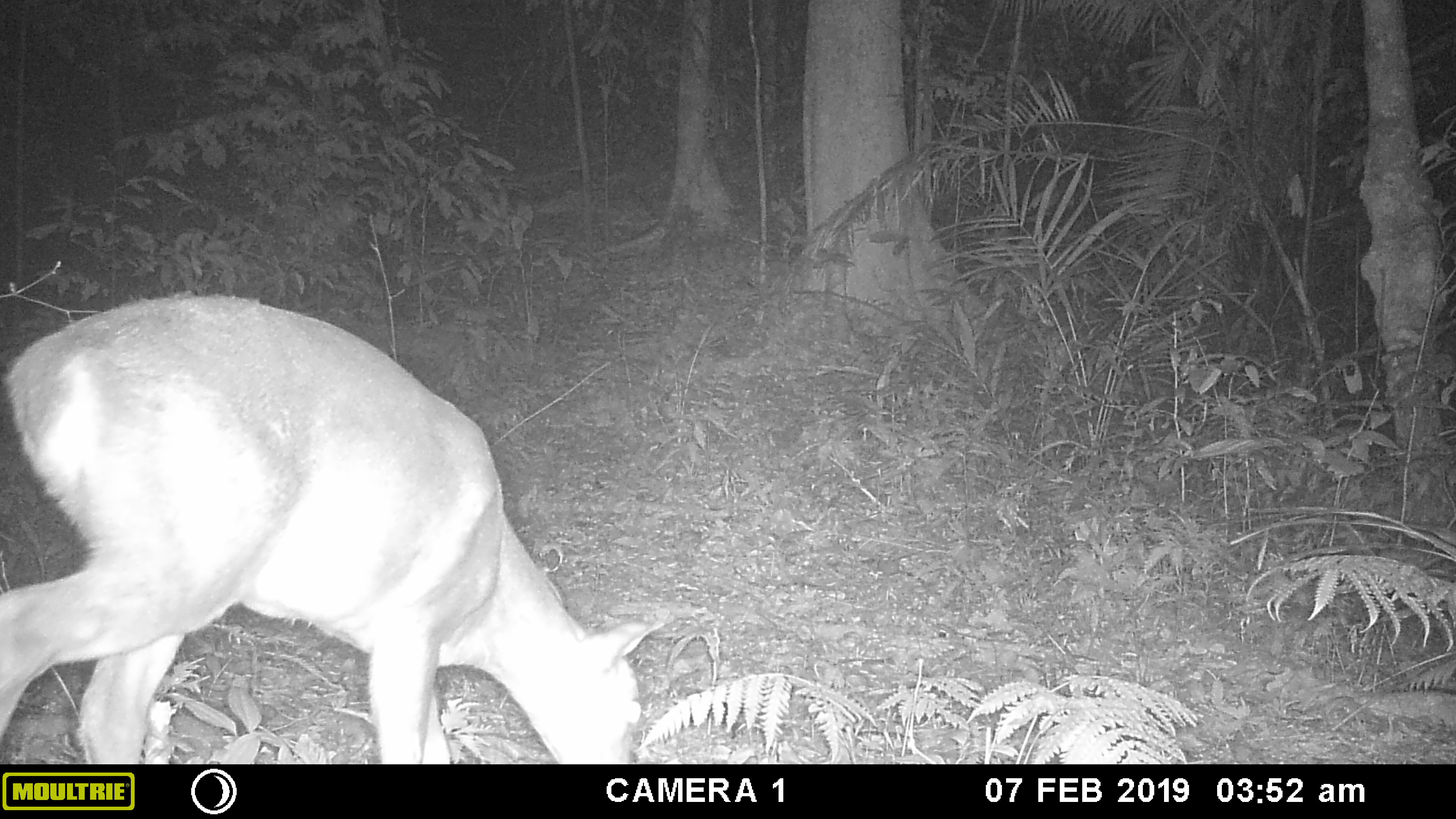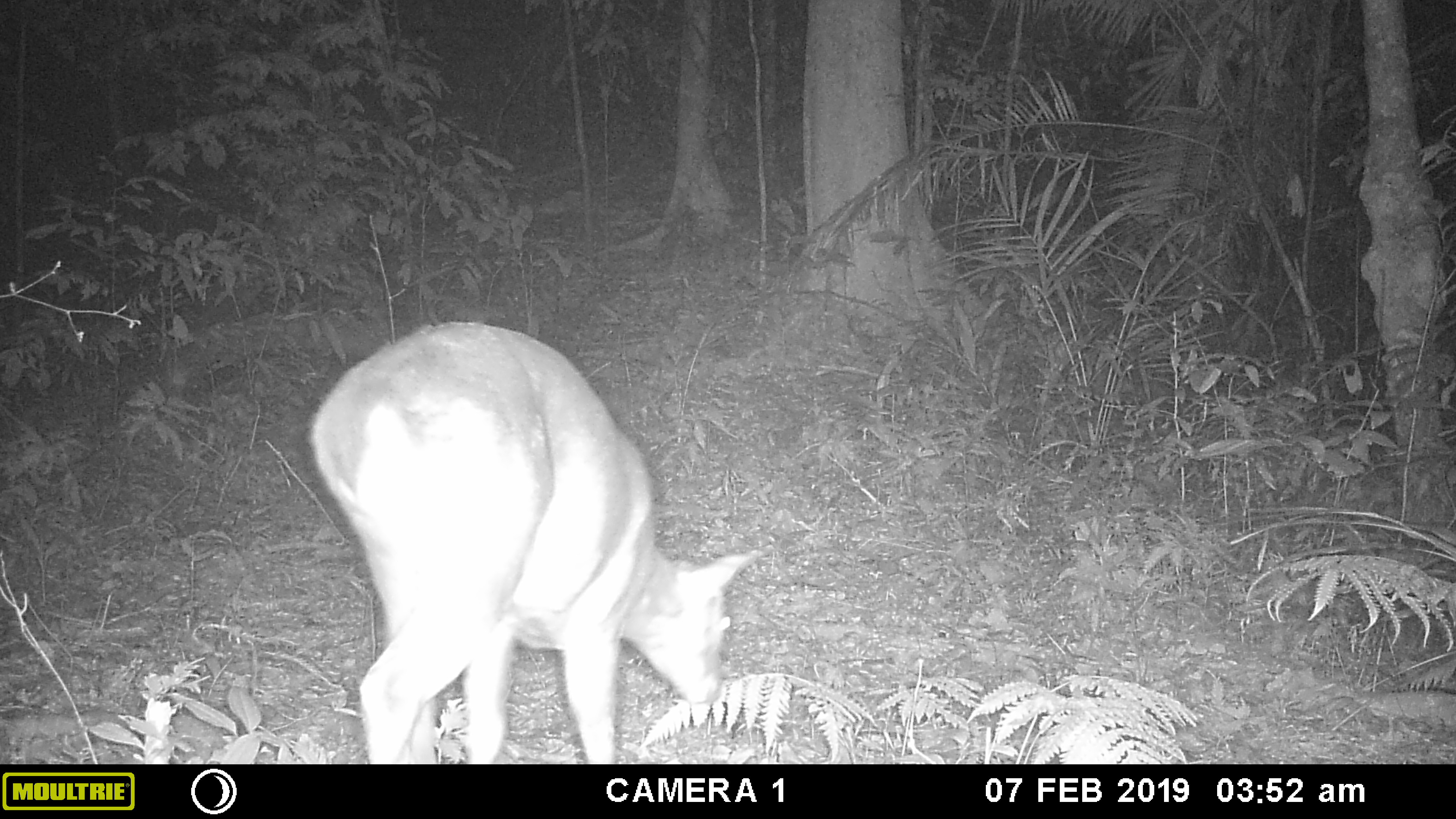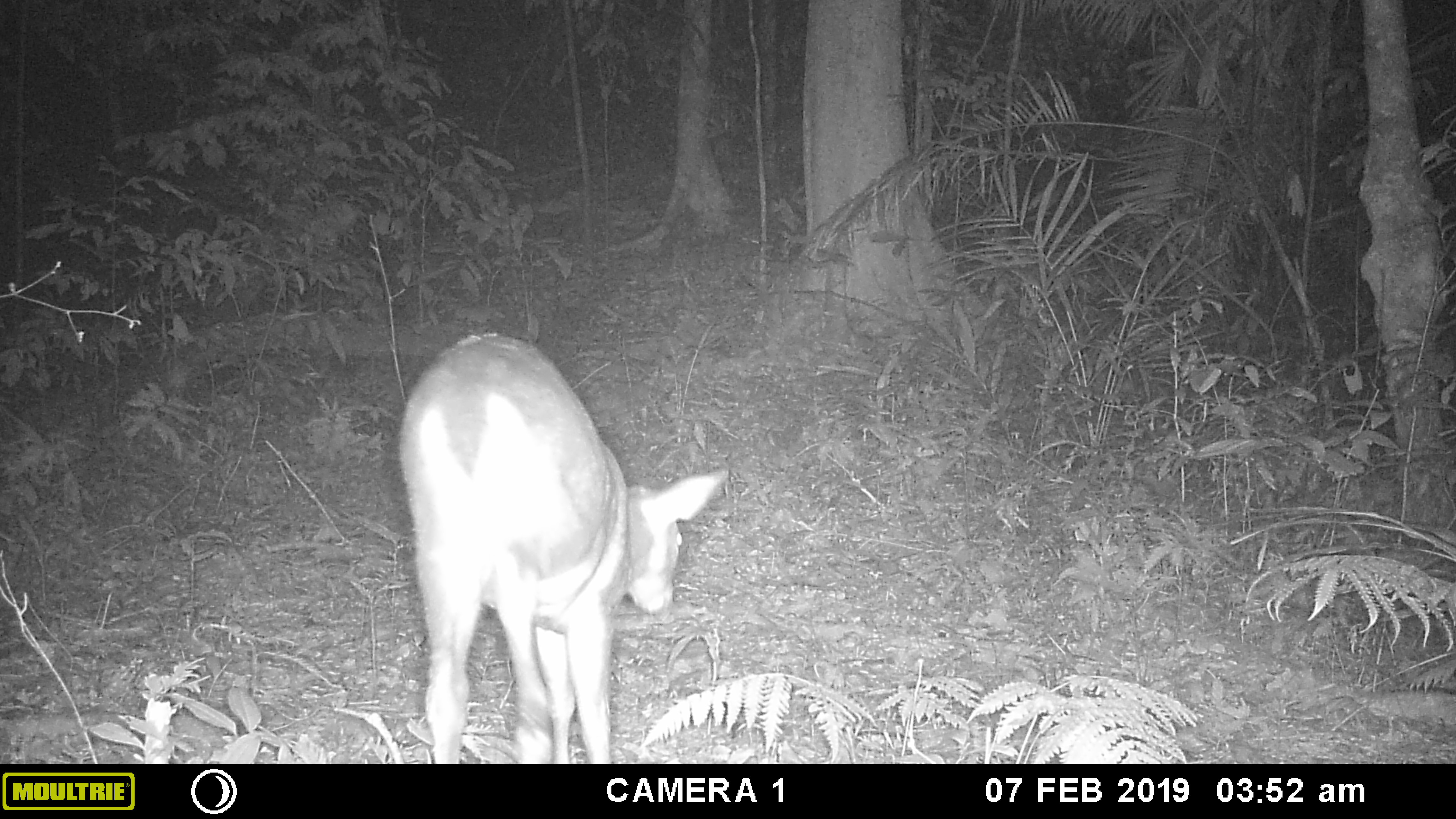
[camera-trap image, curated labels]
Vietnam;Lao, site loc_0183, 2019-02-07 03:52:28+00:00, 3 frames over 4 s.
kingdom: Animalia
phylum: Chordata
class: Mammalia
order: Artiodactyla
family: Cervidae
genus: Muntiacus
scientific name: Muntiacus vuquangensis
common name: large-antlered muntjac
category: large antlered muntjac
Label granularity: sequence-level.